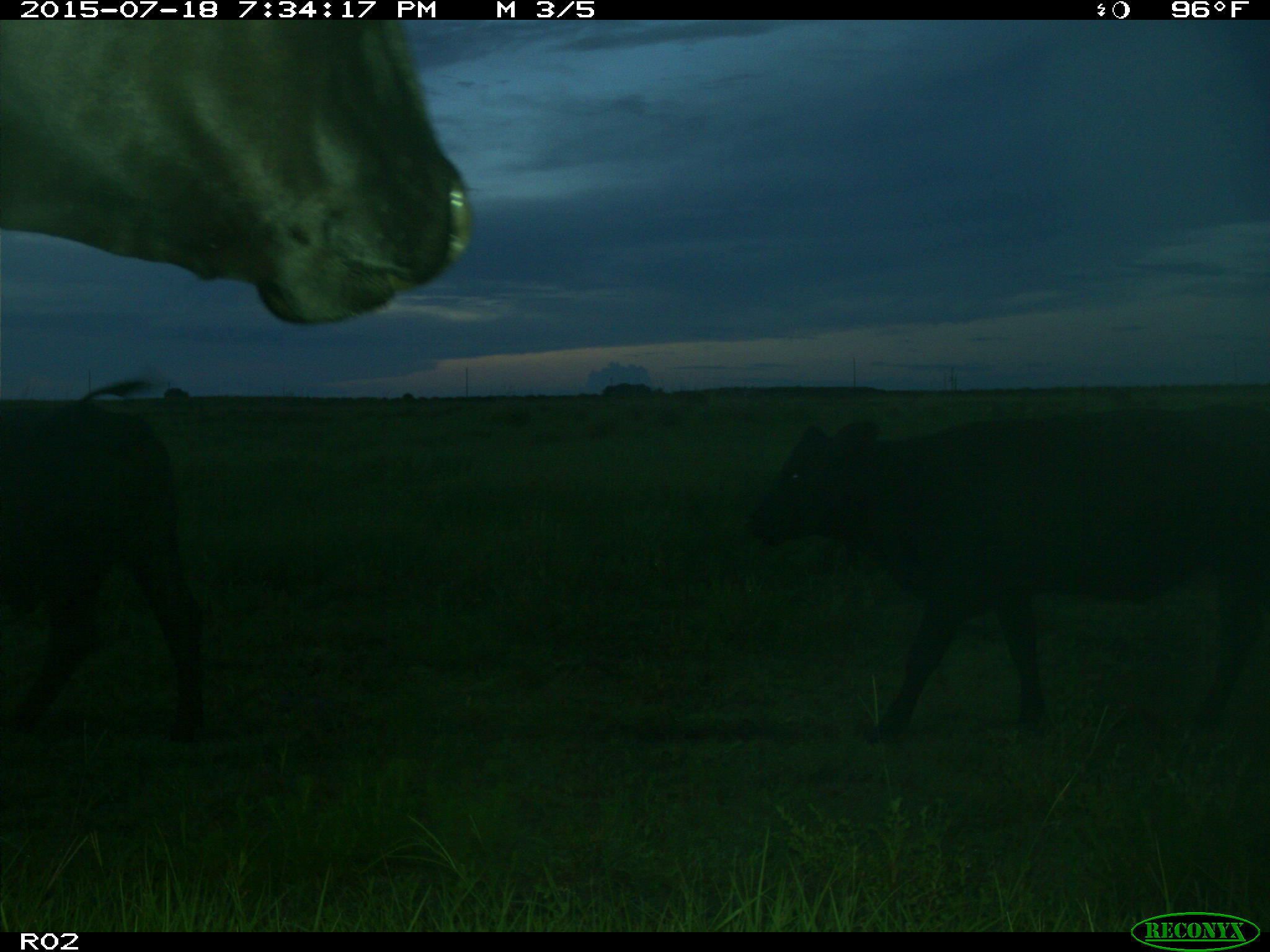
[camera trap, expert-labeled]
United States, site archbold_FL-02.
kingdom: Animalia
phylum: Chordata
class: Mammalia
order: Artiodactyla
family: Bovidae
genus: Bos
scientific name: Bos taurus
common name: domestic cow